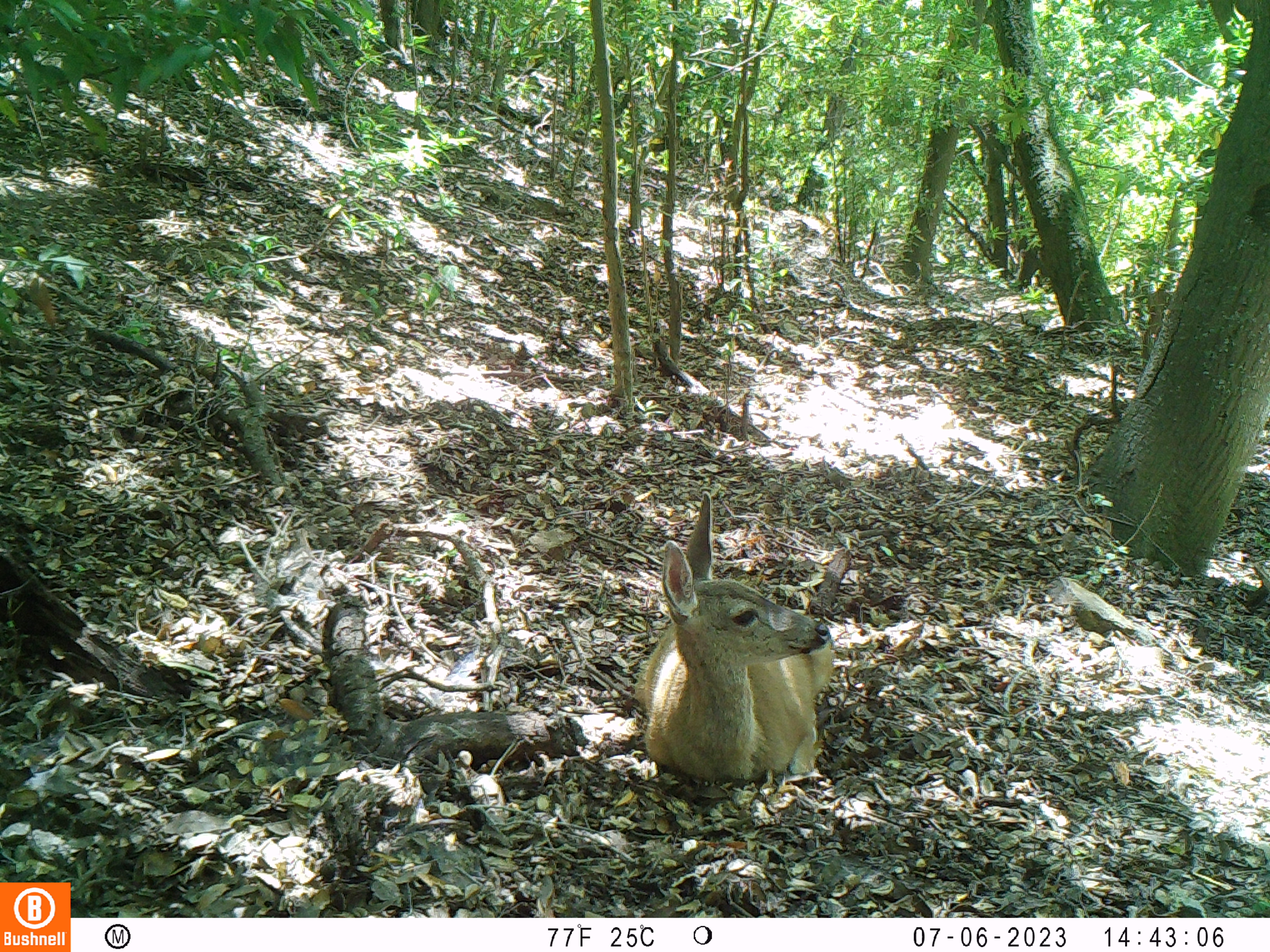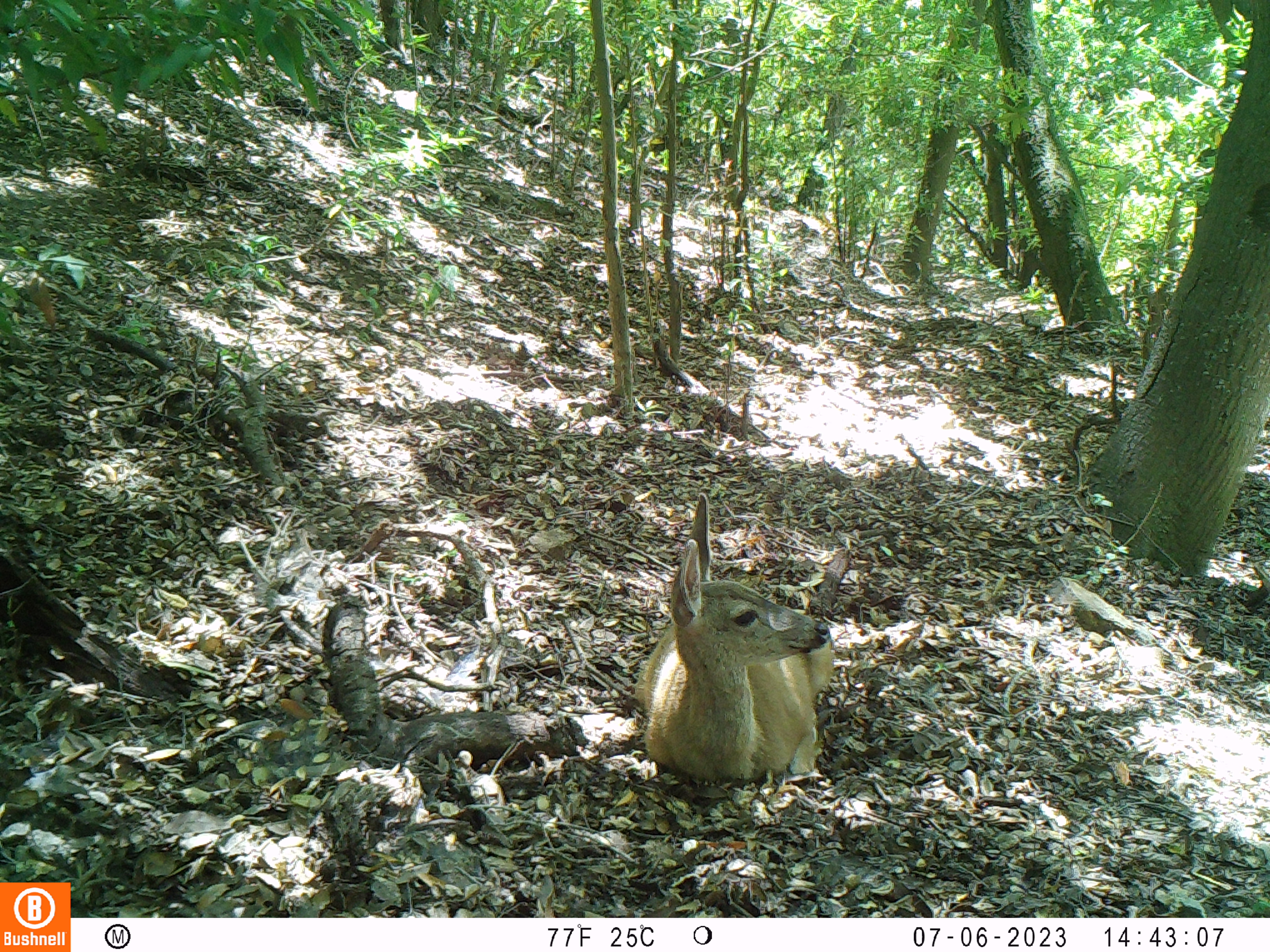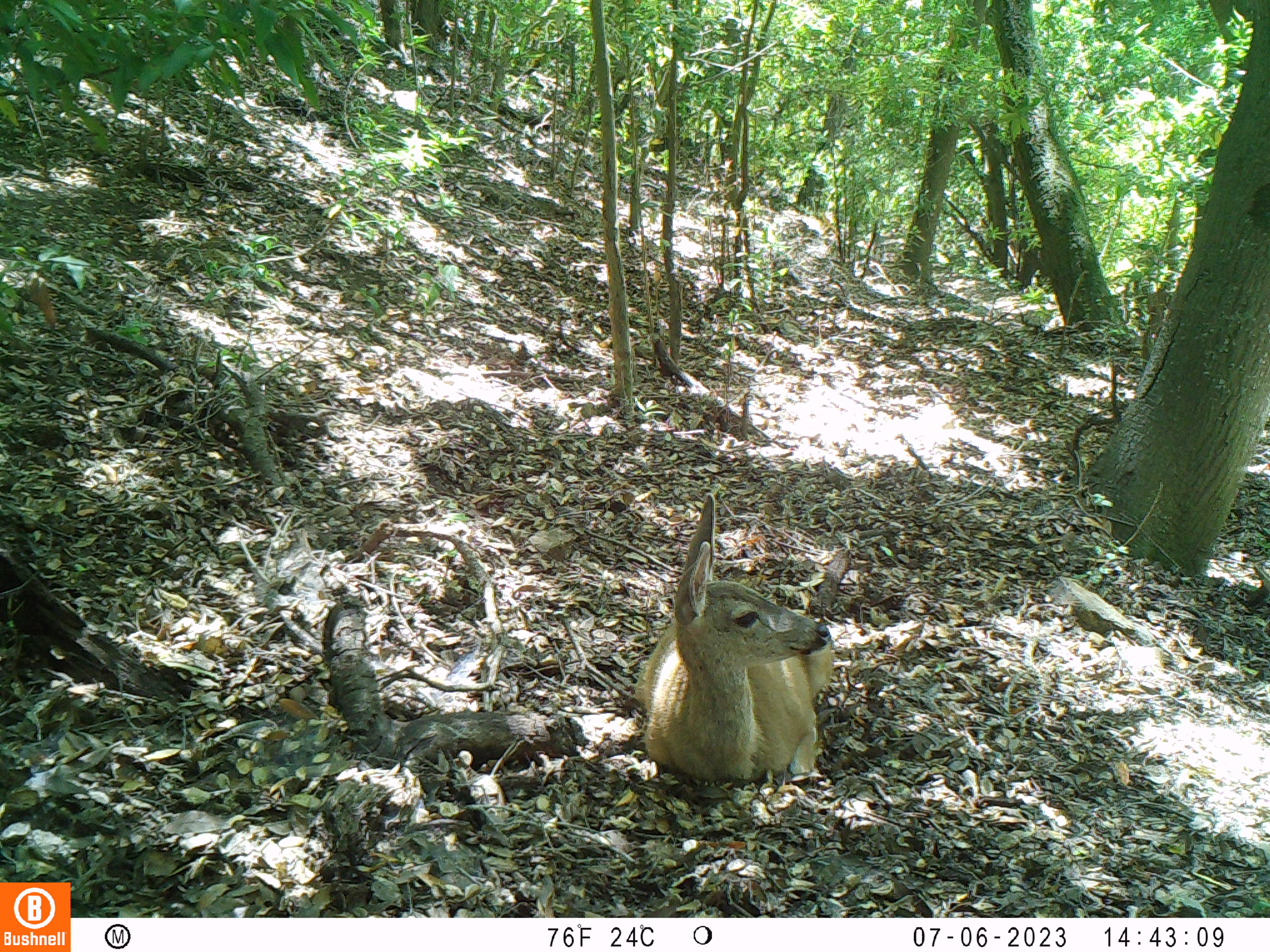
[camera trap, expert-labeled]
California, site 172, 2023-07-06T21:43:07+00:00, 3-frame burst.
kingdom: Animalia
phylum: Chordata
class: Mammalia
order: Artiodactyla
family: Cervidae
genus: Odocoileus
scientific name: Odocoileus hemionus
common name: mule deer